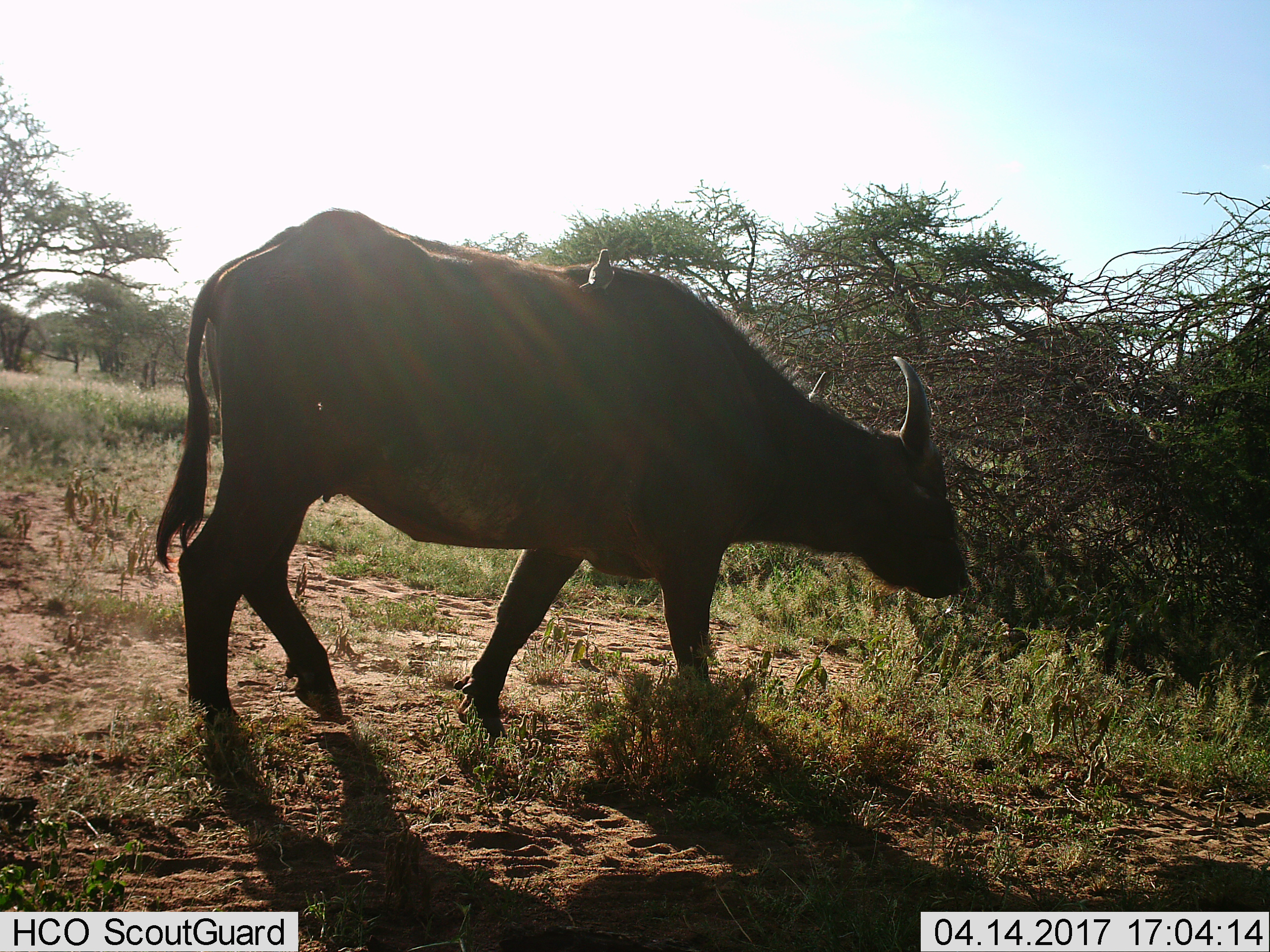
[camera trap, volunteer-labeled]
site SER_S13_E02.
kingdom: Animalia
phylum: Chordata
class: Aves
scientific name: Aves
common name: bird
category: birdother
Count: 1.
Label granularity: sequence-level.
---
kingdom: Animalia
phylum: Chordata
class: Mammalia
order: Artiodactyla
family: Bovidae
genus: Syncerus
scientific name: Syncerus caffer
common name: african buffalo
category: buffalo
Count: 1.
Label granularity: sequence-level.